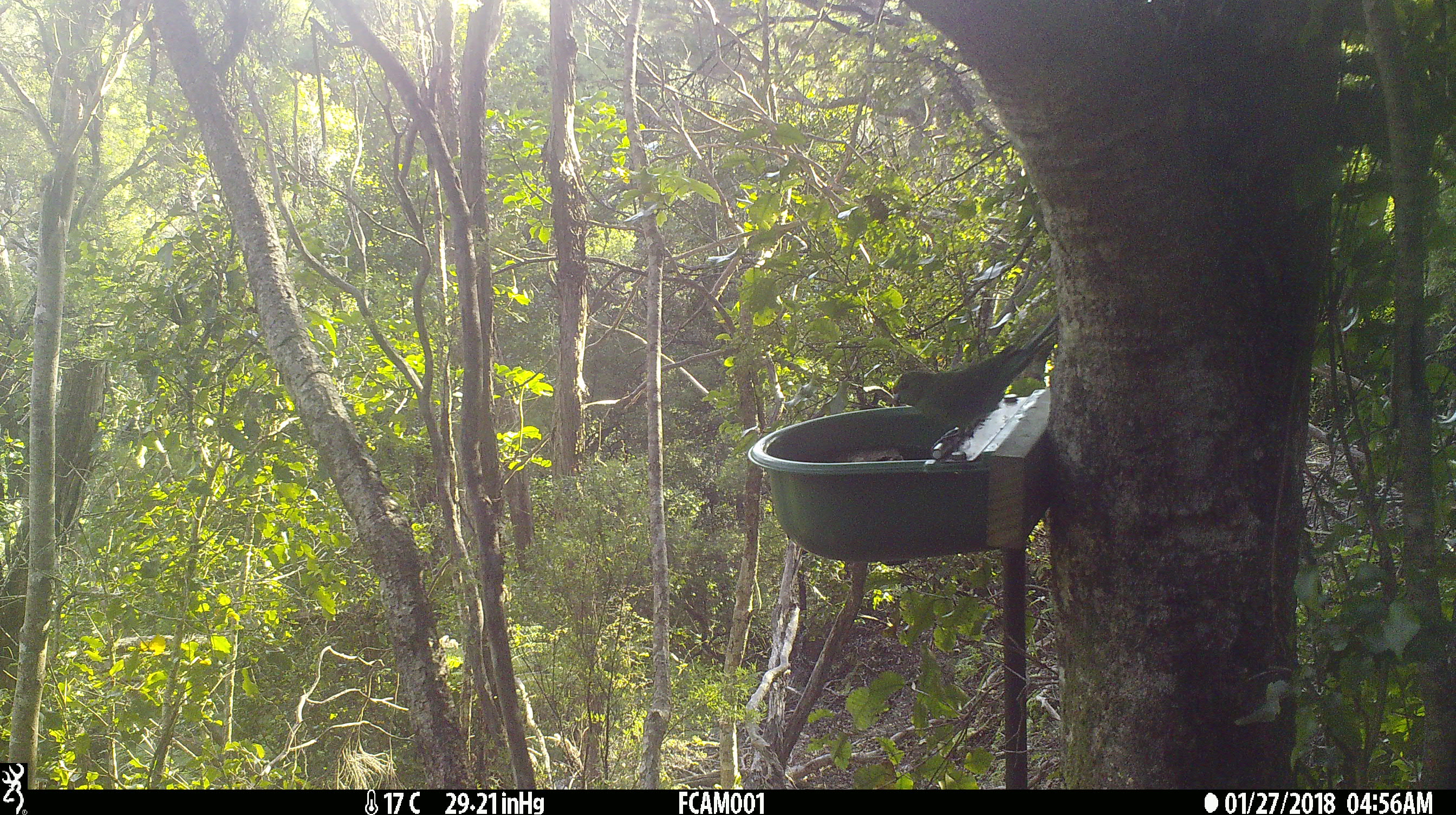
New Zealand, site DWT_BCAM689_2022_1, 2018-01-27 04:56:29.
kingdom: Animalia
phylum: Chordata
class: Aves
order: Psittaciformes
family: Psittaculidae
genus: Cyanoramphus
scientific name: Cyanoramphus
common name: parakeet